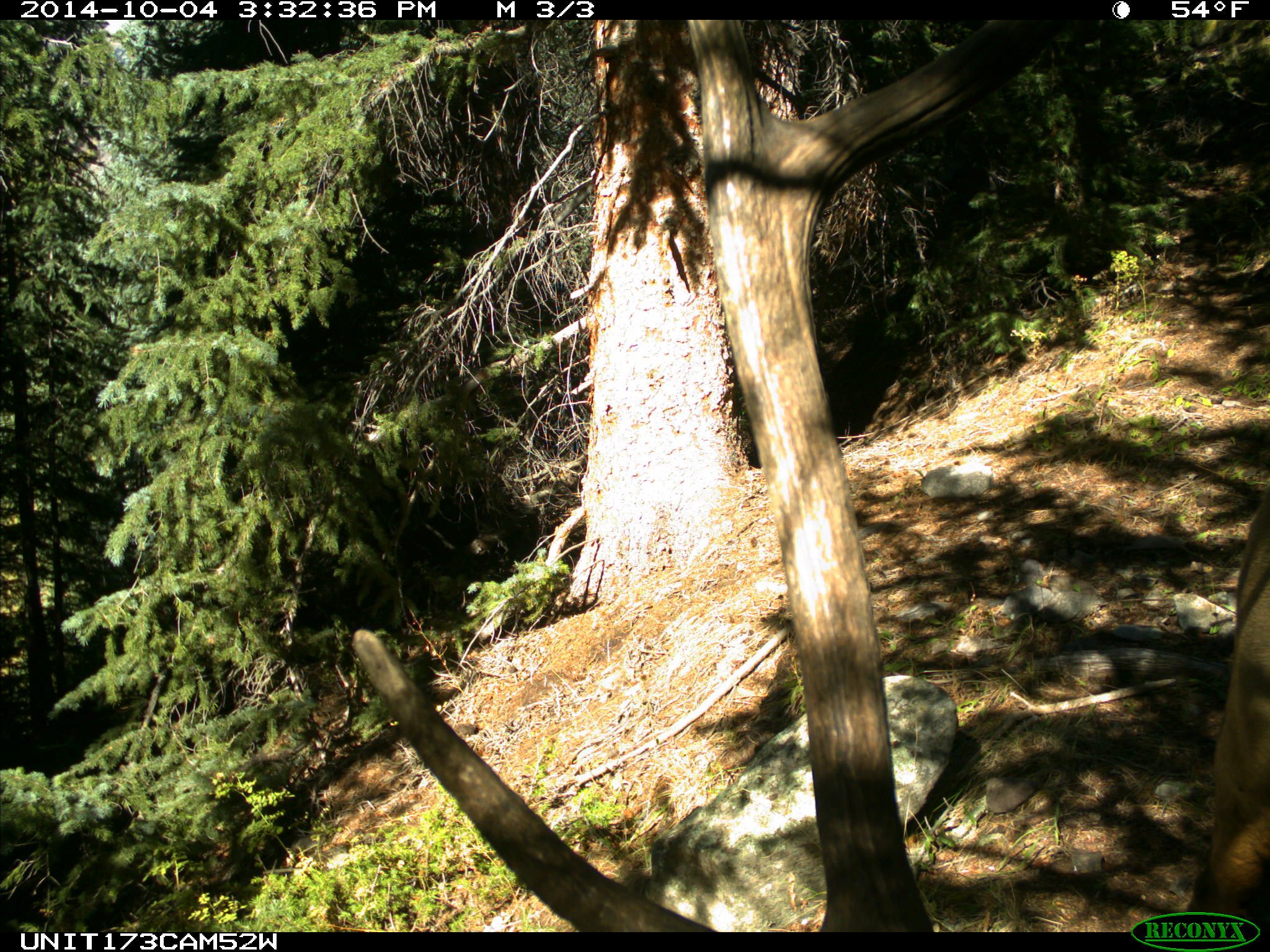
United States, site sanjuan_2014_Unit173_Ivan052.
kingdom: Animalia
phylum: Chordata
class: Mammalia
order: Artiodactyla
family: Cervidae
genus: Cervus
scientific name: Cervus elaphus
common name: red deer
Cervus elaphus (red deer).